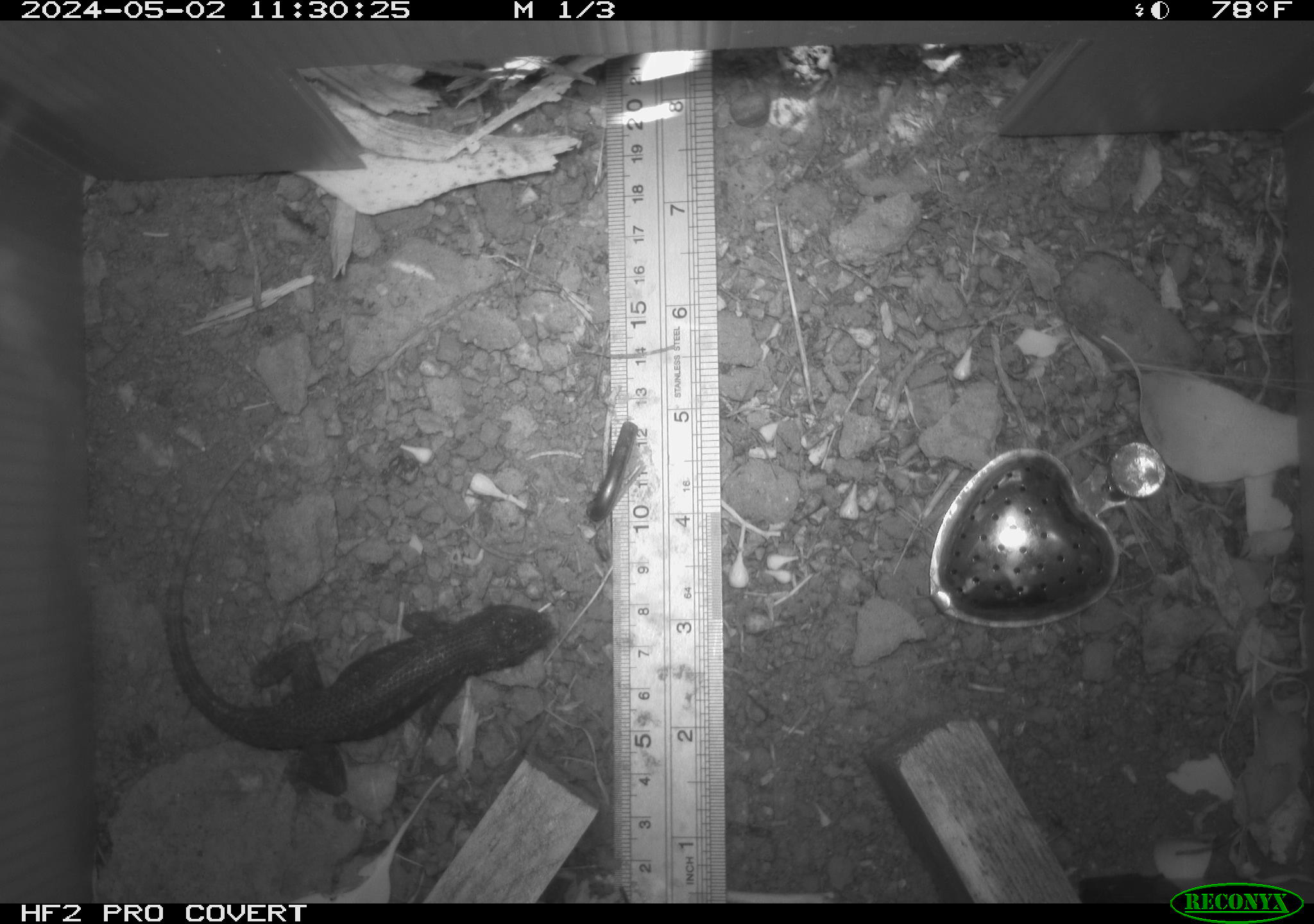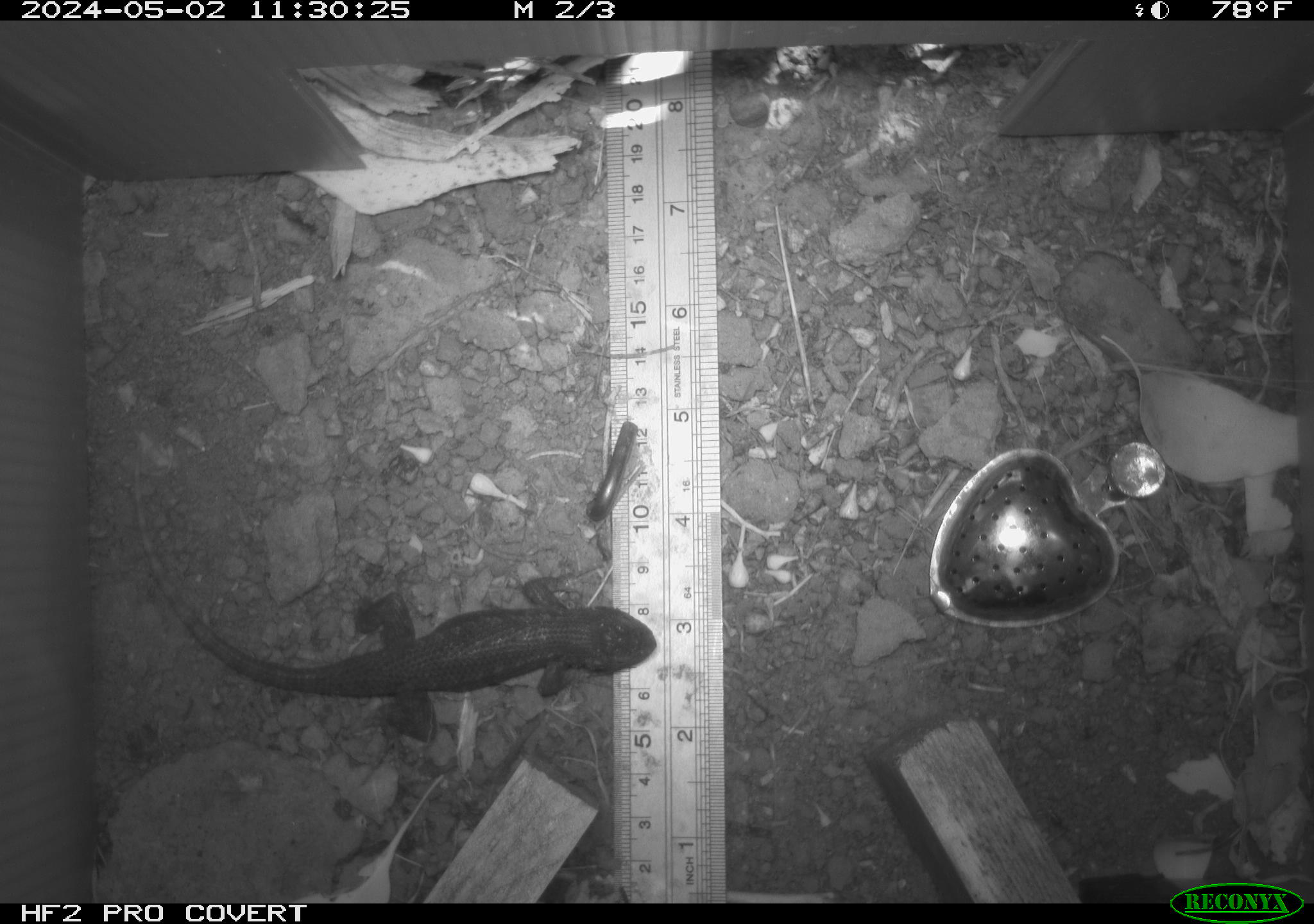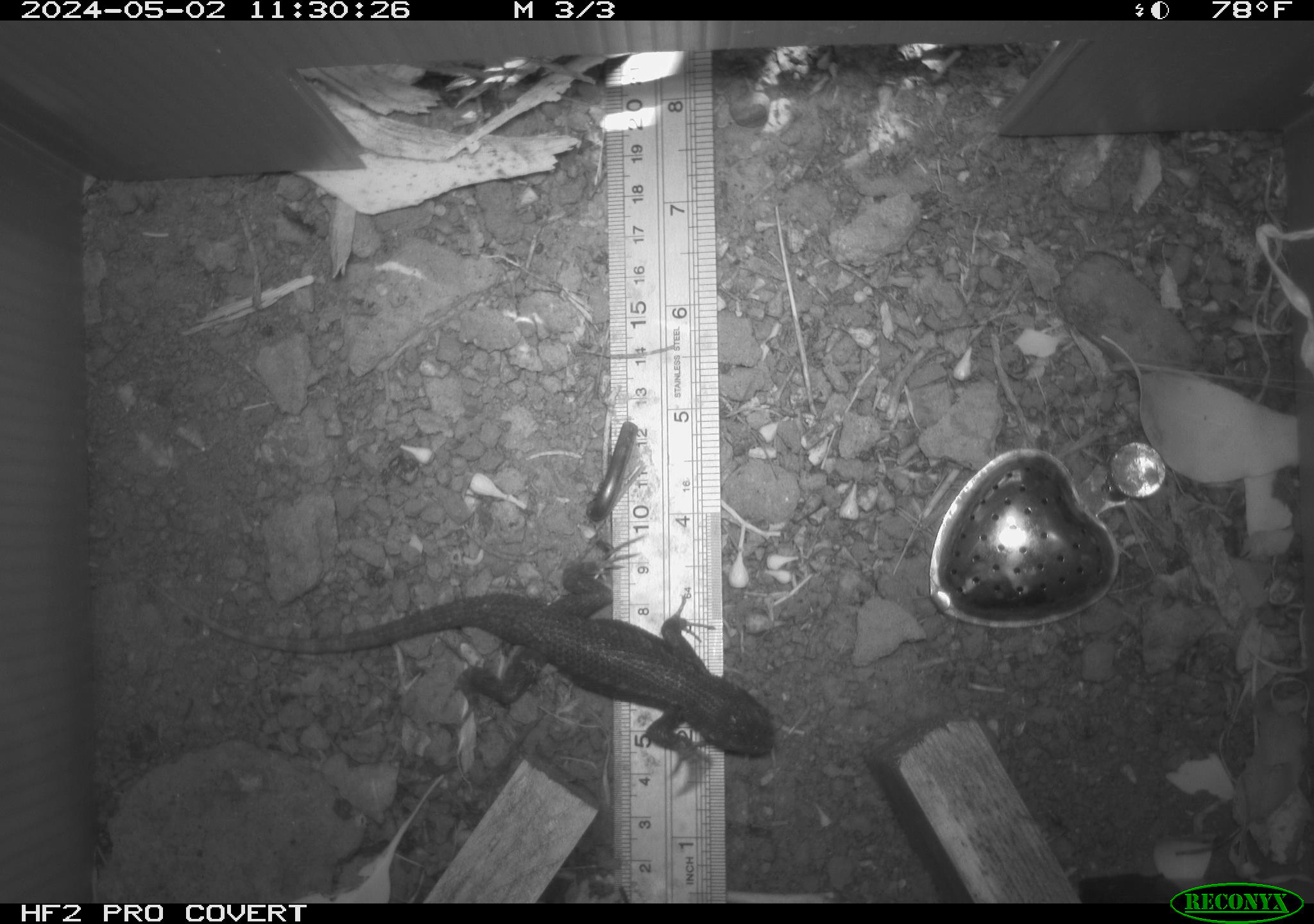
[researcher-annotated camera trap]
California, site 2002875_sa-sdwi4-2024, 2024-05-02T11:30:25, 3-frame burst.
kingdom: Animalia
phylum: Chordata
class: Reptilia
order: Squamata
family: Phrynosomatidae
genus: Sceloporus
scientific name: Sceloporus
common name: spiny lizards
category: sceloporus species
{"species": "sceloporus species (spiny lizards) (Sceloporus)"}